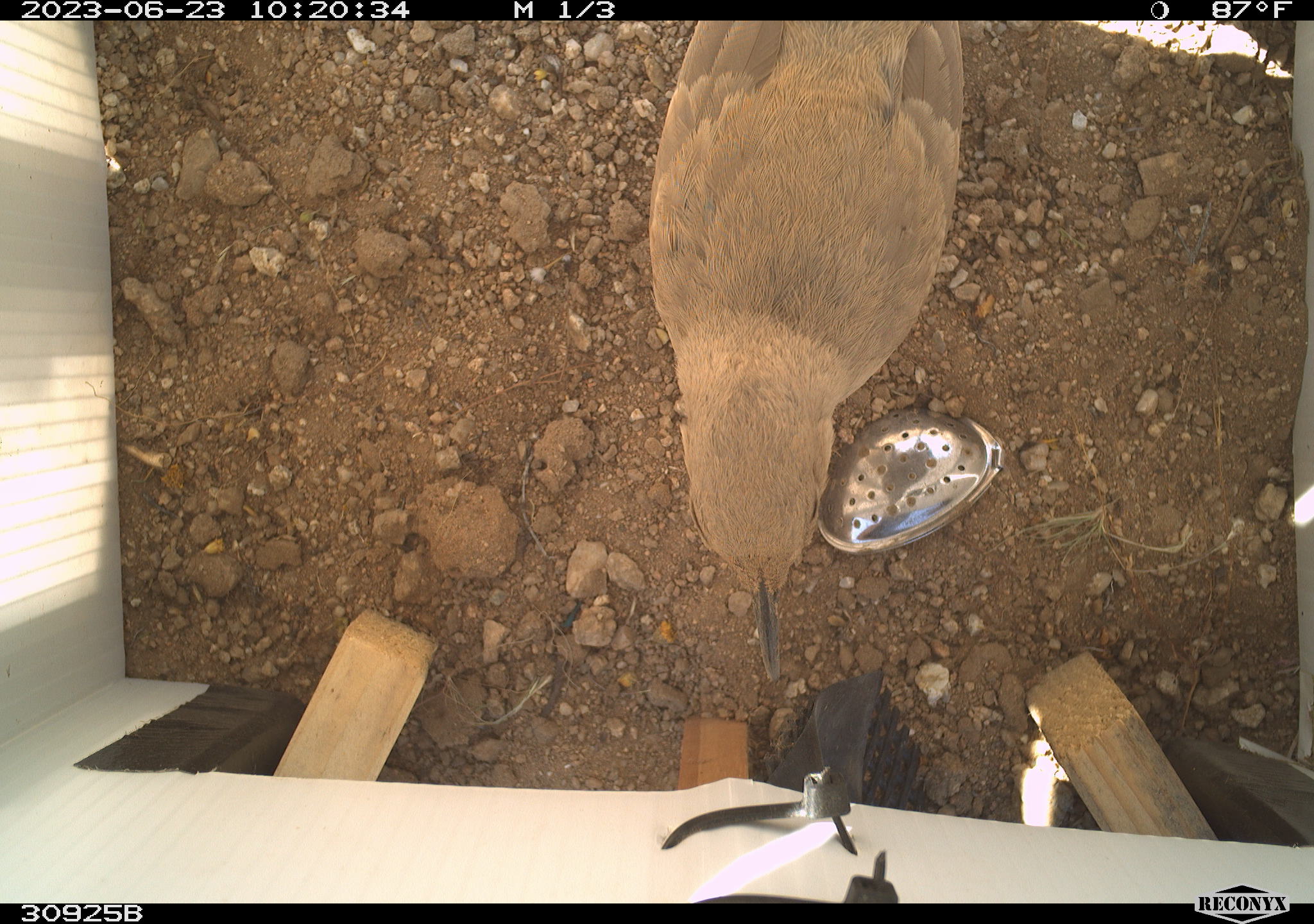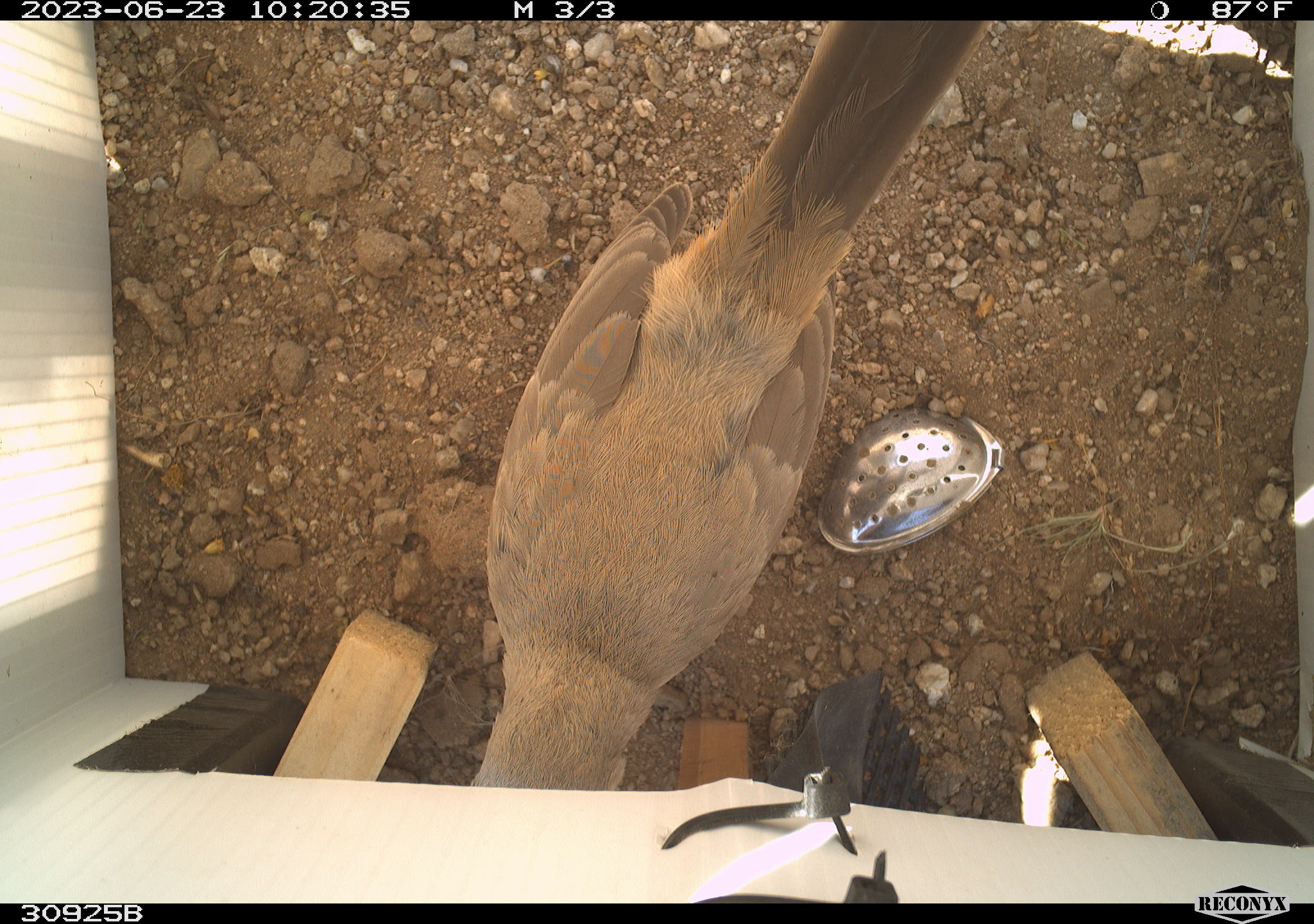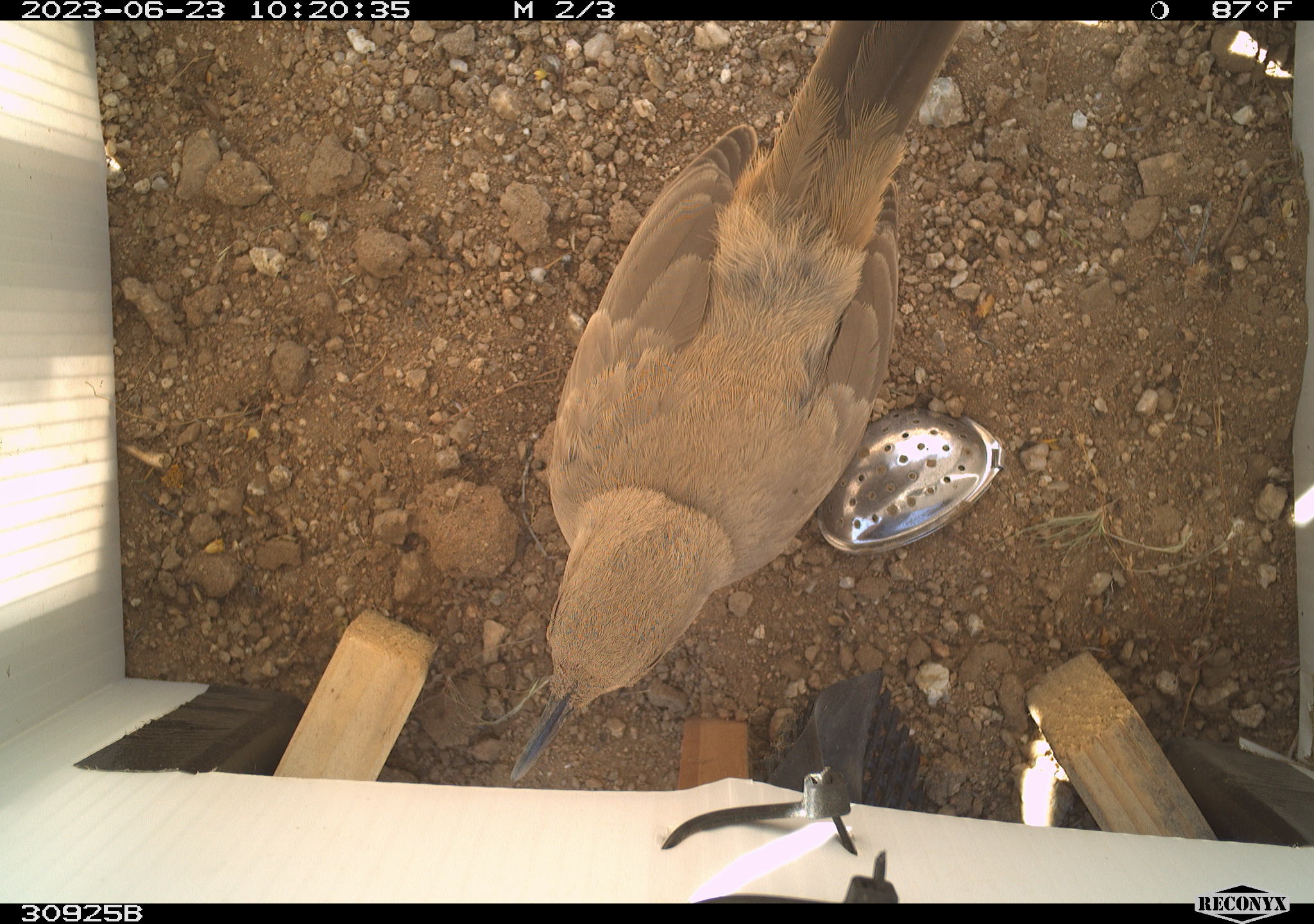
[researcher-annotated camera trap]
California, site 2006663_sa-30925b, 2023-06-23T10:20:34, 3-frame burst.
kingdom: Animalia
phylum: Chordata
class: Aves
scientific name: Aves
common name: bird